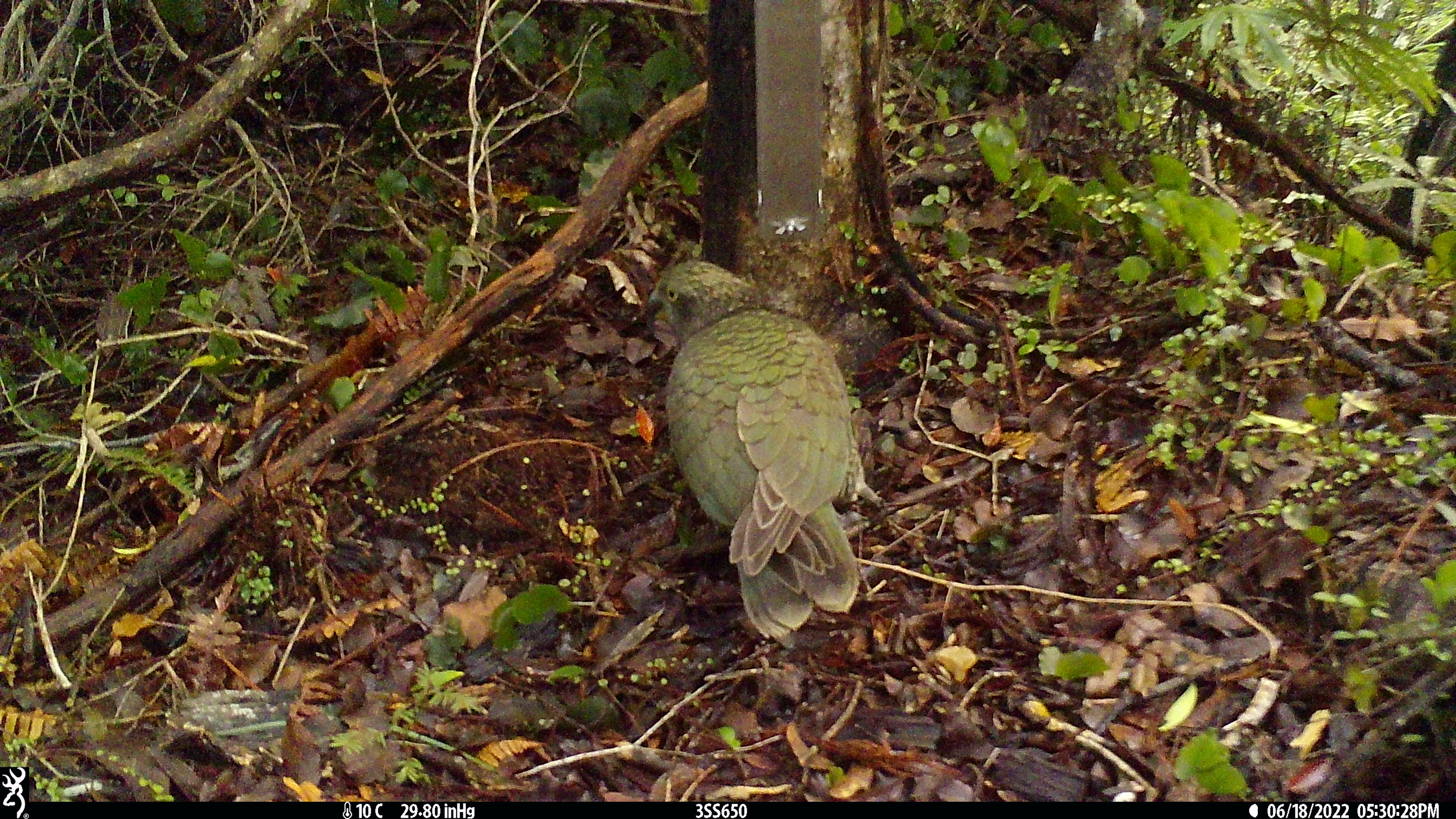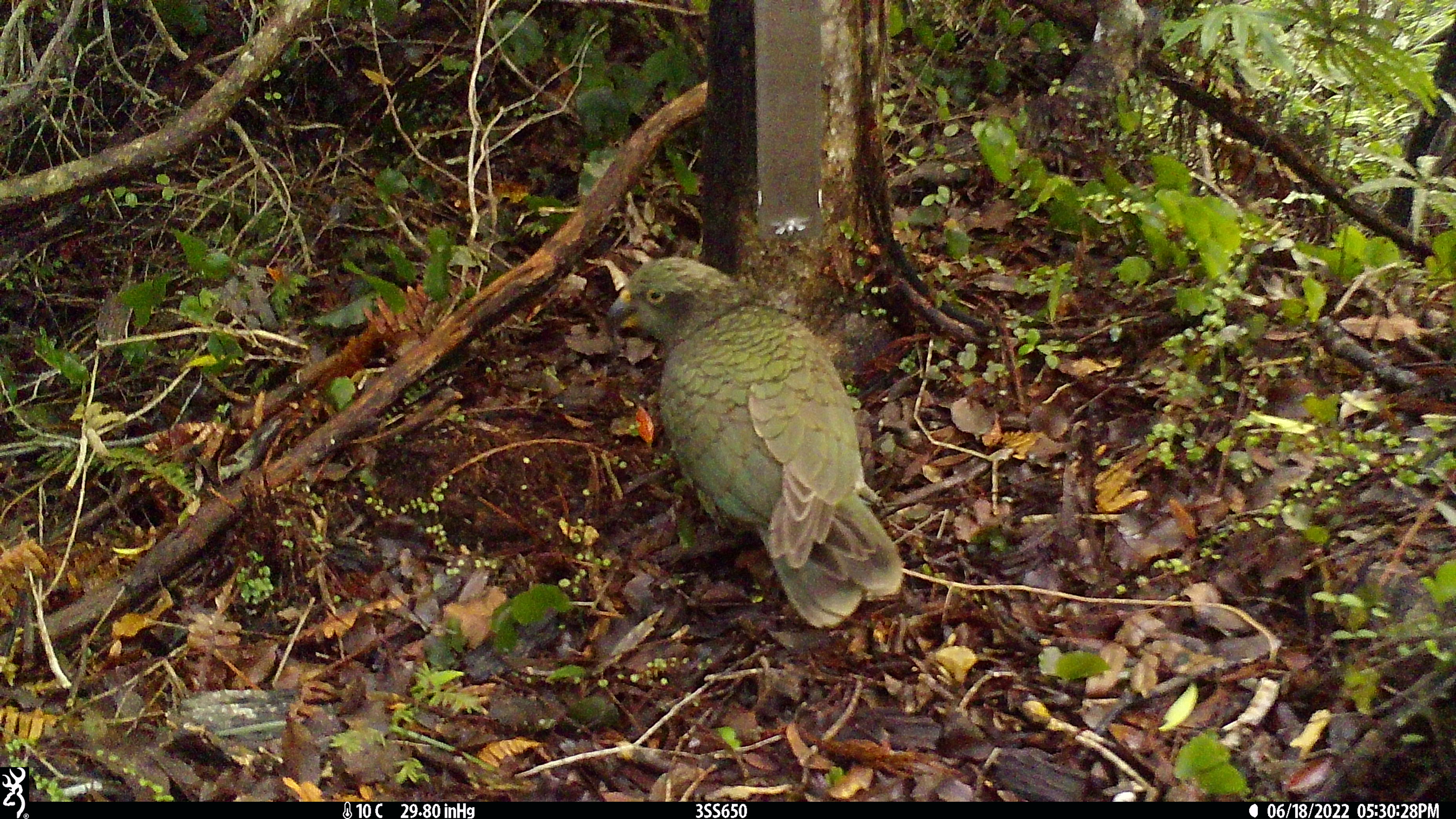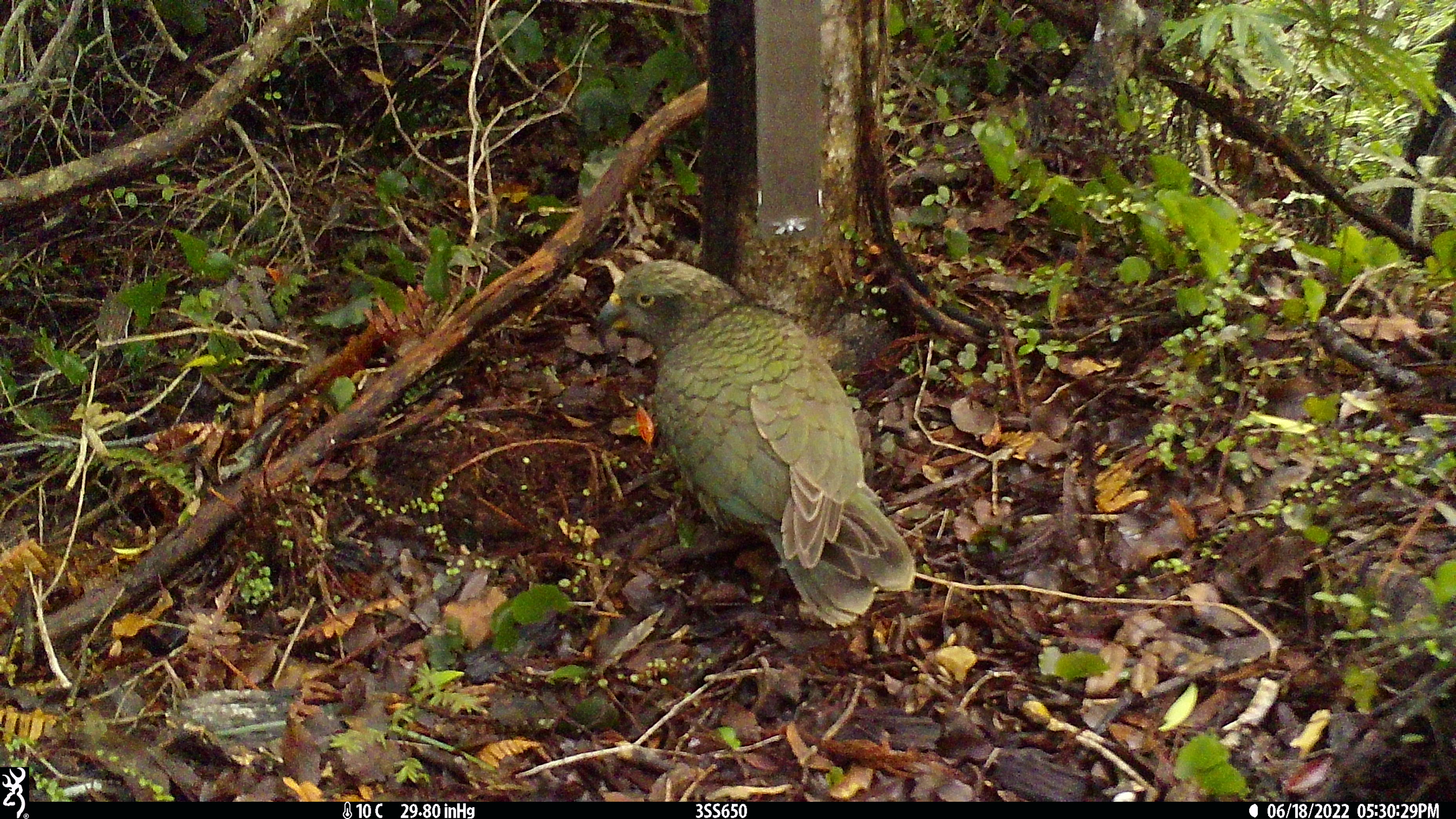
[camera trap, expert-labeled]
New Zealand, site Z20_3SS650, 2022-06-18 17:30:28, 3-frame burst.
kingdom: Animalia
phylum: Chordata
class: Aves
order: Psittaciformes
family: Strigopidae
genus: Nestor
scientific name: Nestor notabilis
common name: kea